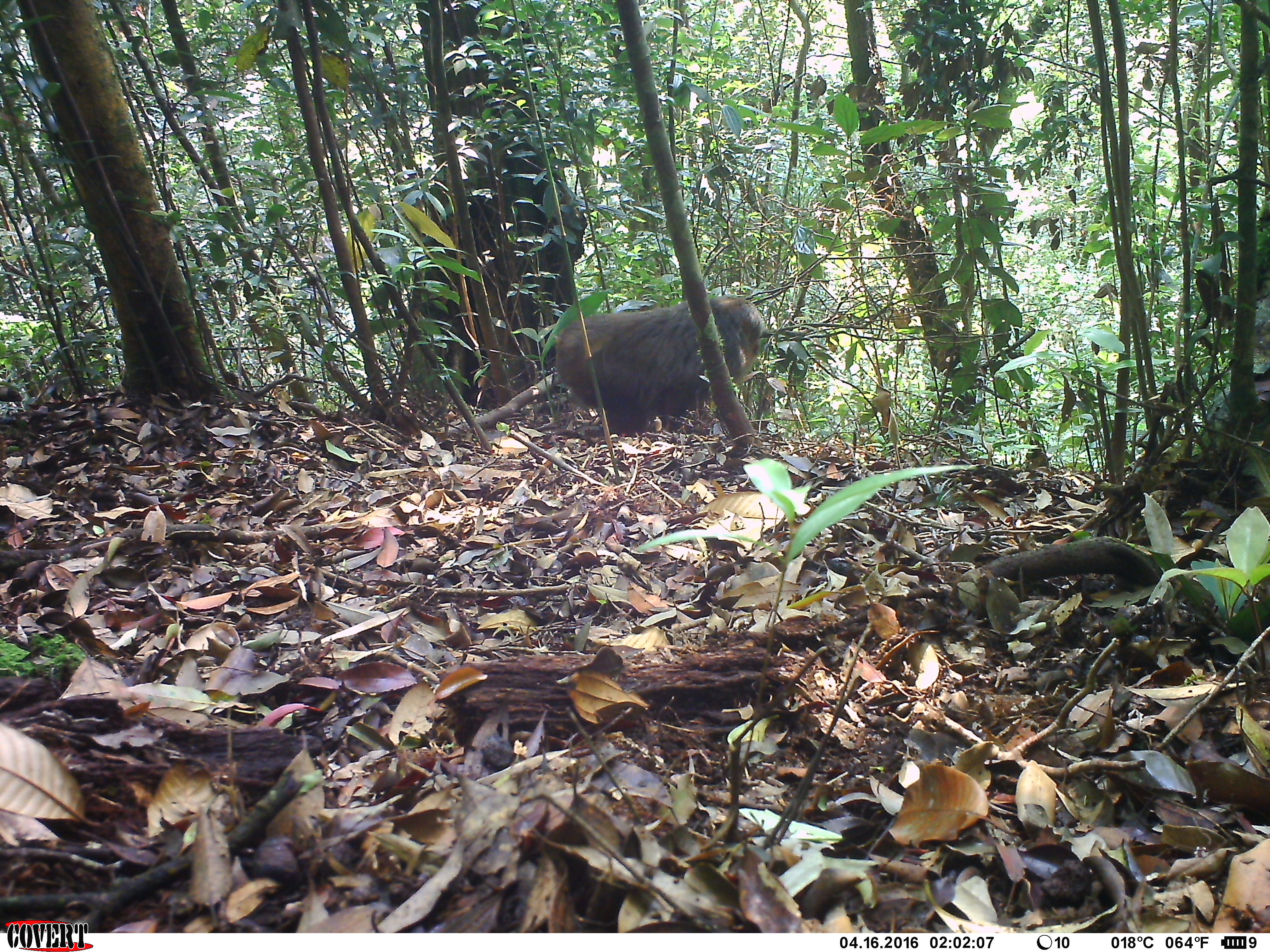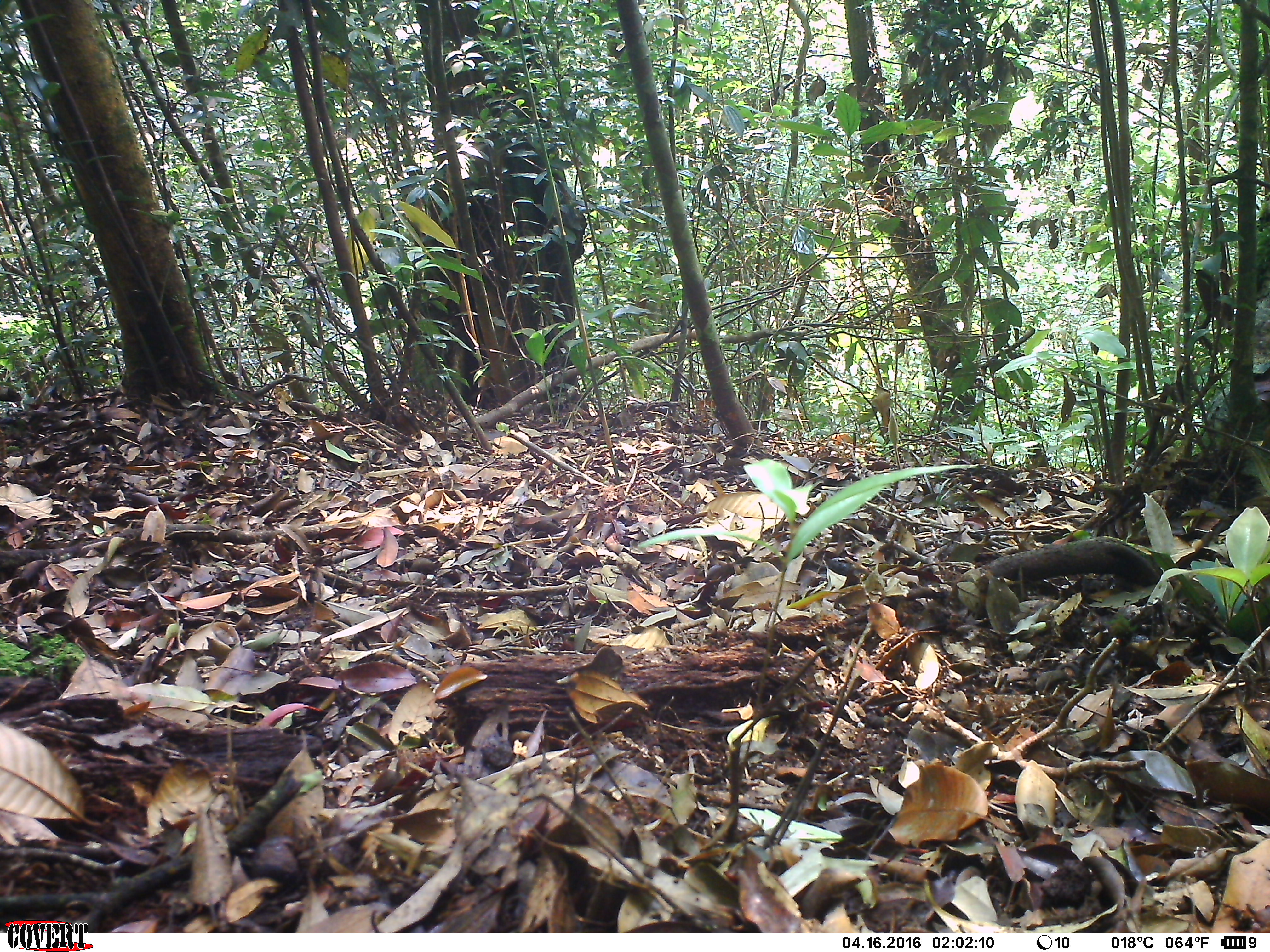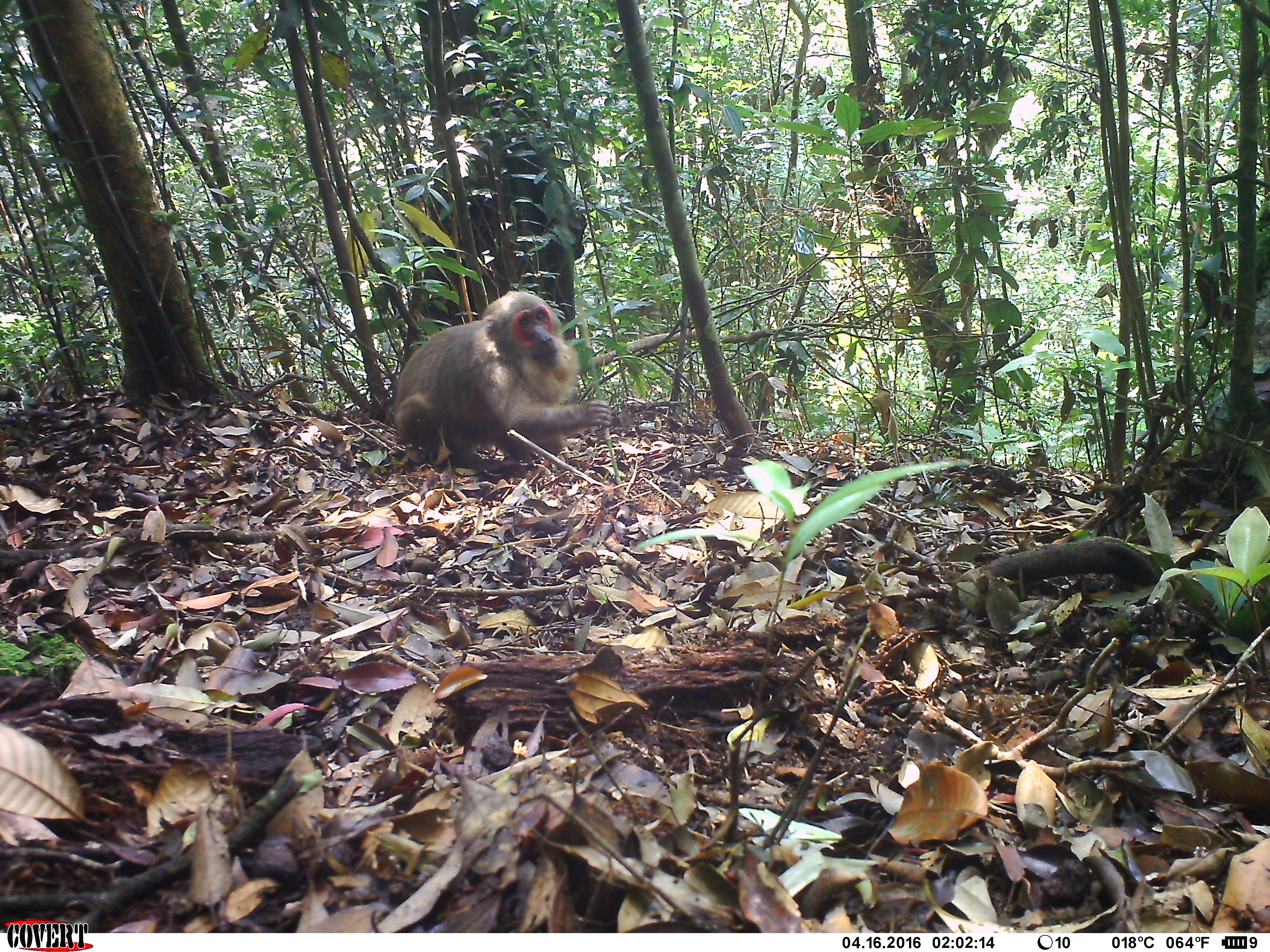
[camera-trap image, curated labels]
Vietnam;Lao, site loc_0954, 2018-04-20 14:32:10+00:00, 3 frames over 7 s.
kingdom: Animalia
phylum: Chordata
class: Mammalia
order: Primates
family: Cercopithecidae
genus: Macaca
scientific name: Macaca arctoides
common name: stump-tailed macaque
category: stump tailed macaque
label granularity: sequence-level